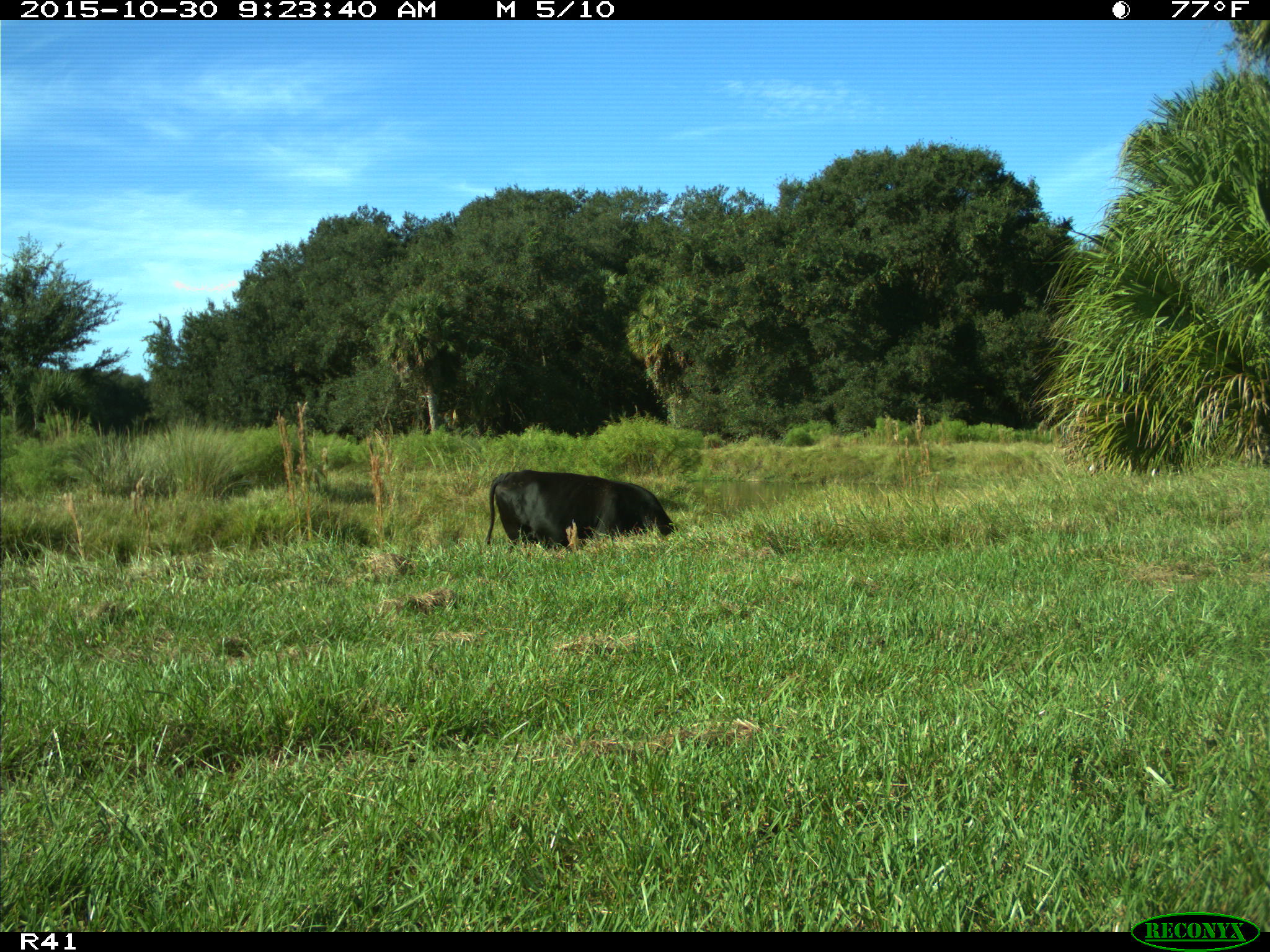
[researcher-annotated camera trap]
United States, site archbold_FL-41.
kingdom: Animalia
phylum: Chordata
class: Mammalia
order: Artiodactyla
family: Bovidae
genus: Bos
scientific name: Bos taurus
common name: domestic cow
Bos taurus (domestic cow).